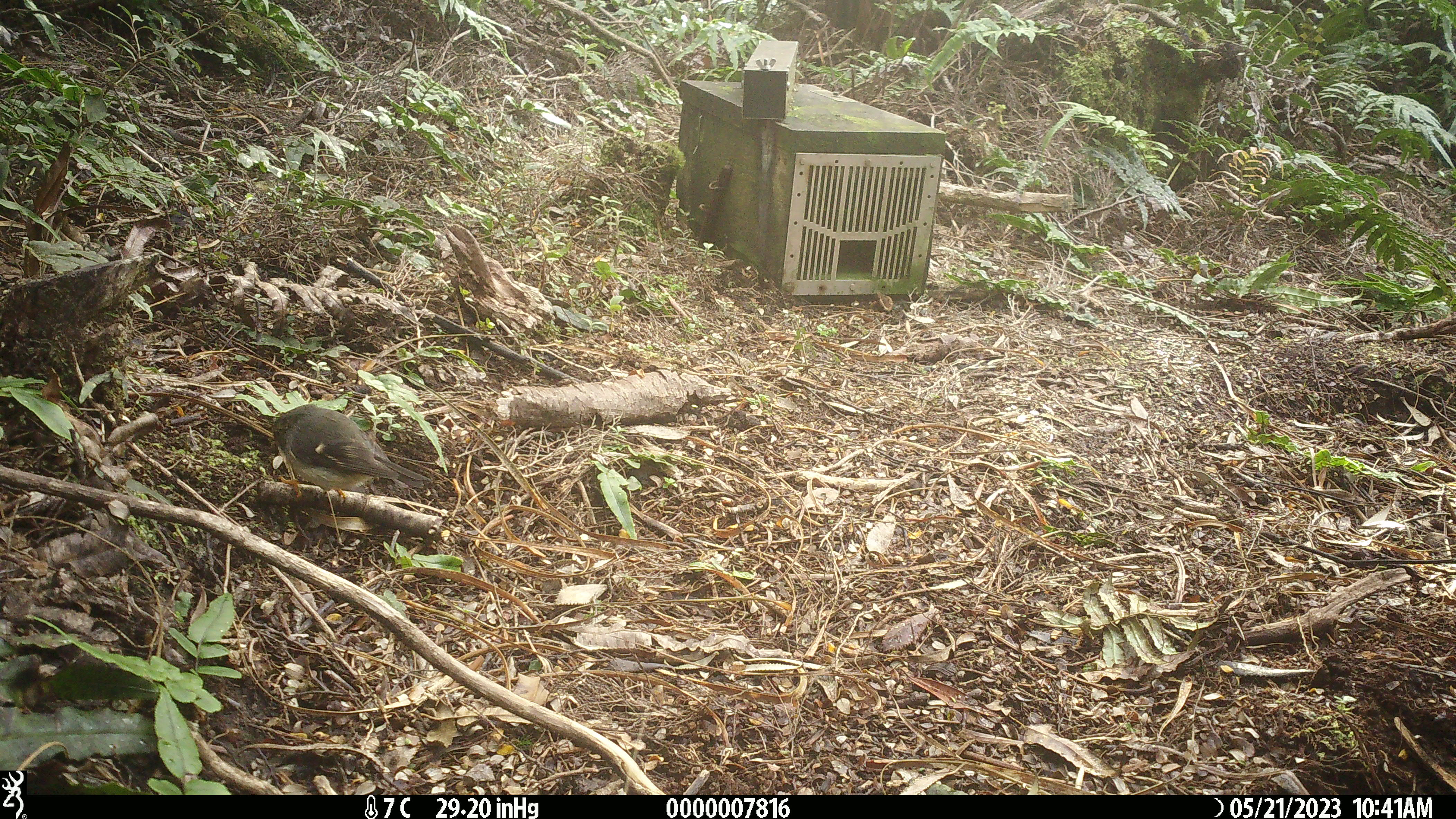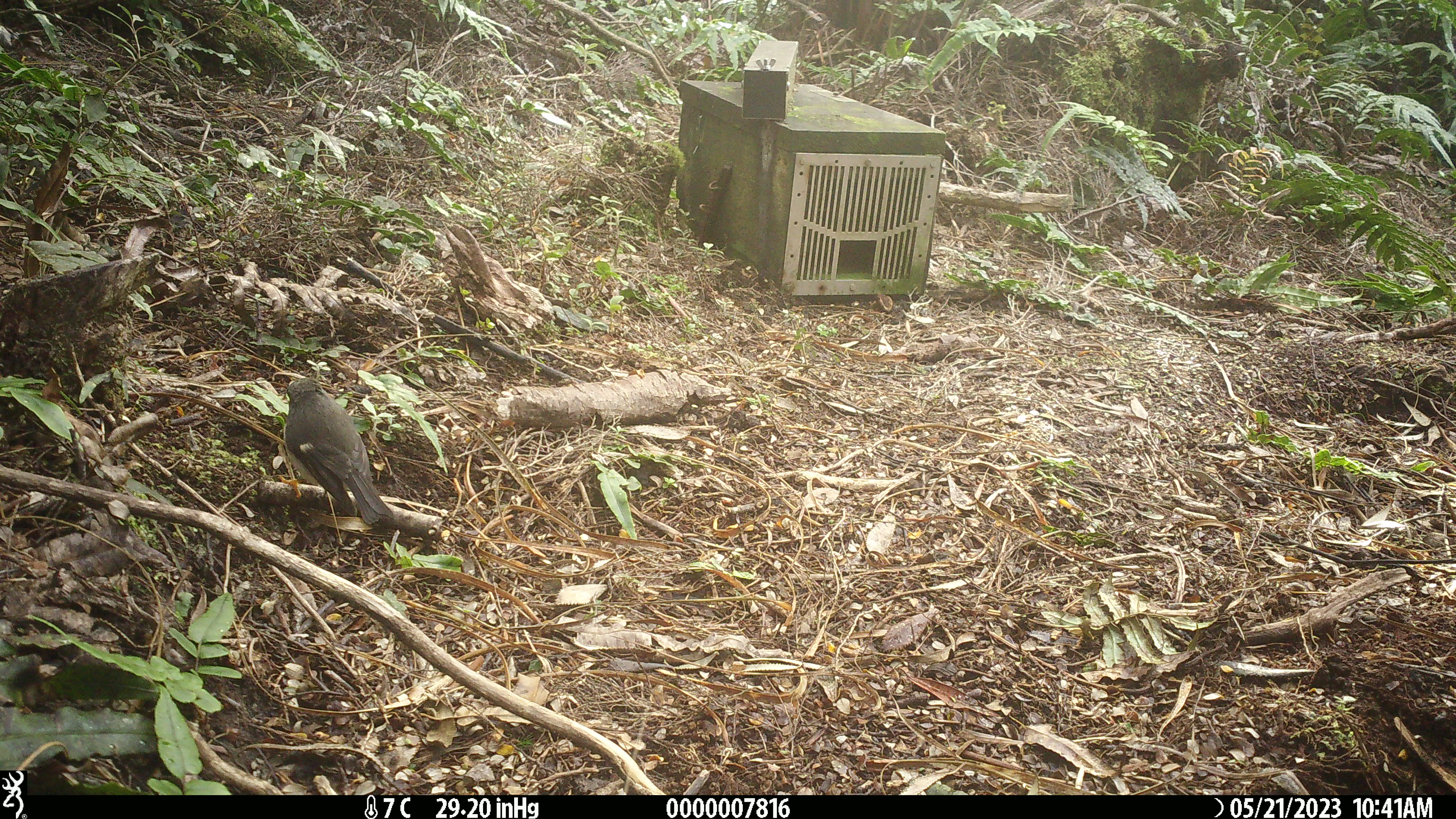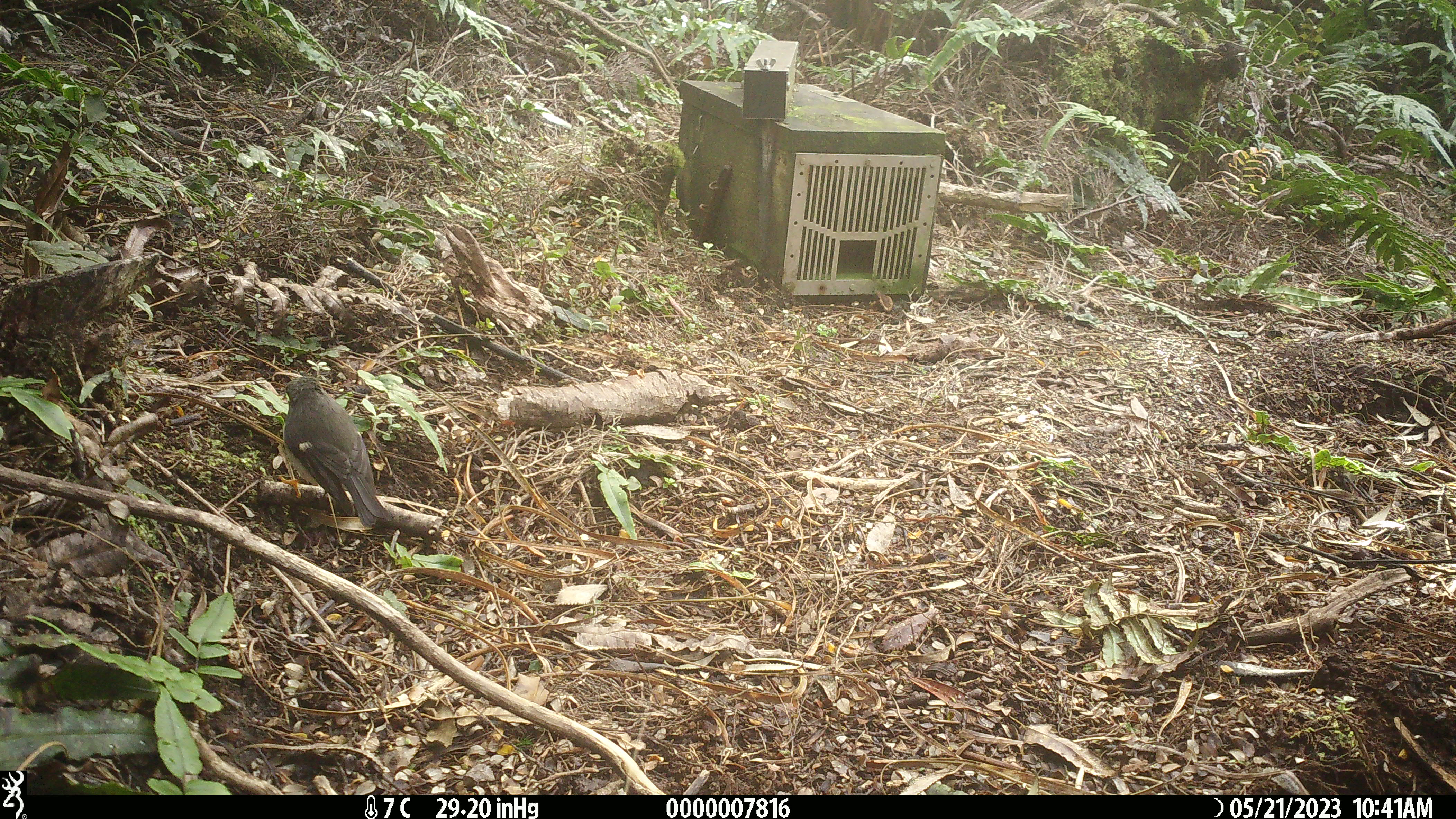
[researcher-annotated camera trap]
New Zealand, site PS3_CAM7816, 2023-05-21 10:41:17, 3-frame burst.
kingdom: Animalia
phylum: Chordata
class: Aves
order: Passeriformes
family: Petroicidae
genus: Petroica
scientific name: Petroica macrocephala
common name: tomtit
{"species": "tomtit (Petroica macrocephala)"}